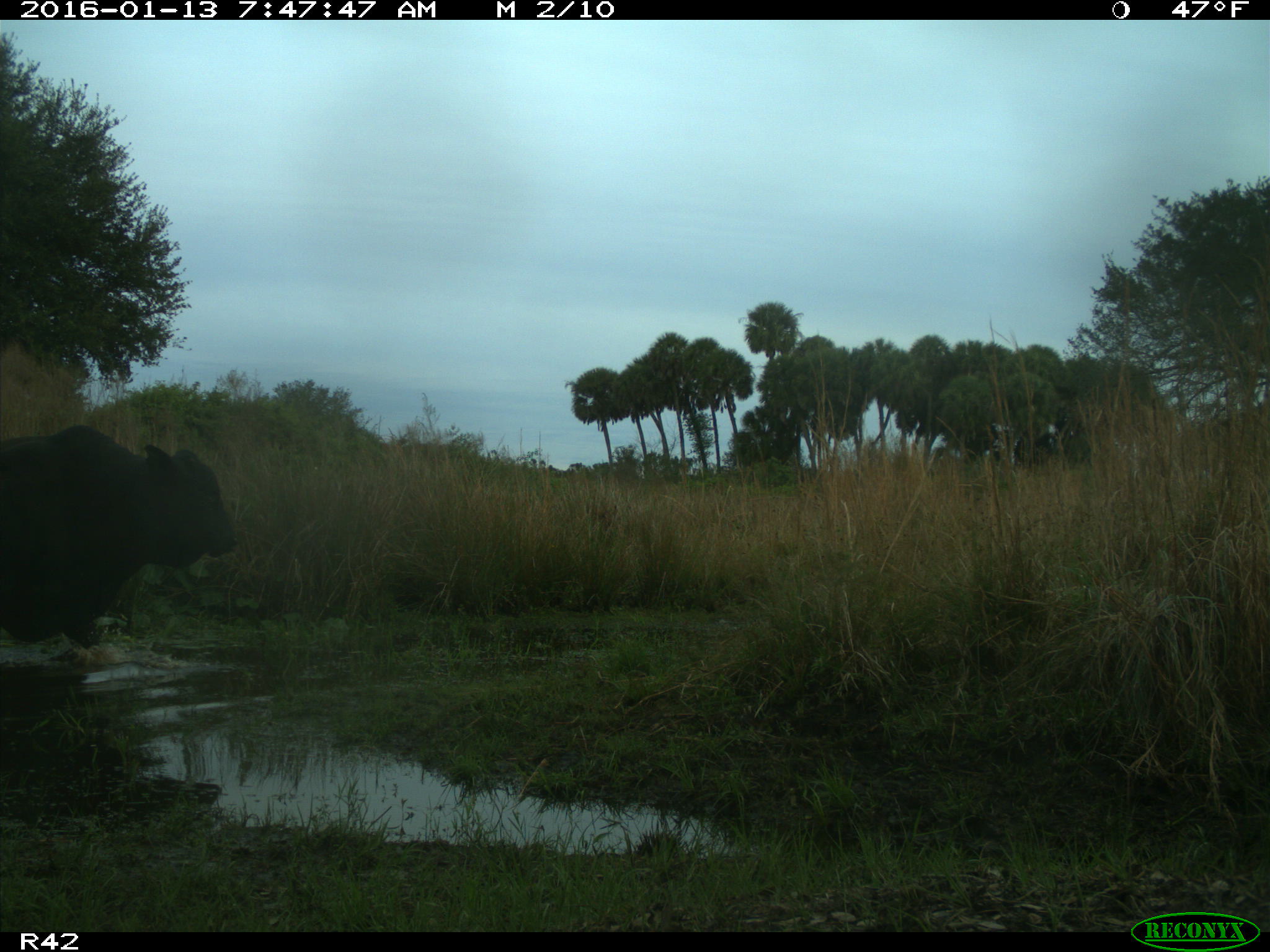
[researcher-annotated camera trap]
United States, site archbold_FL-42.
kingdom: Animalia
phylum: Chordata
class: Mammalia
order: Artiodactyla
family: Bovidae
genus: Bos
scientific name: Bos taurus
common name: domestic cow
Bos taurus (domestic cow).